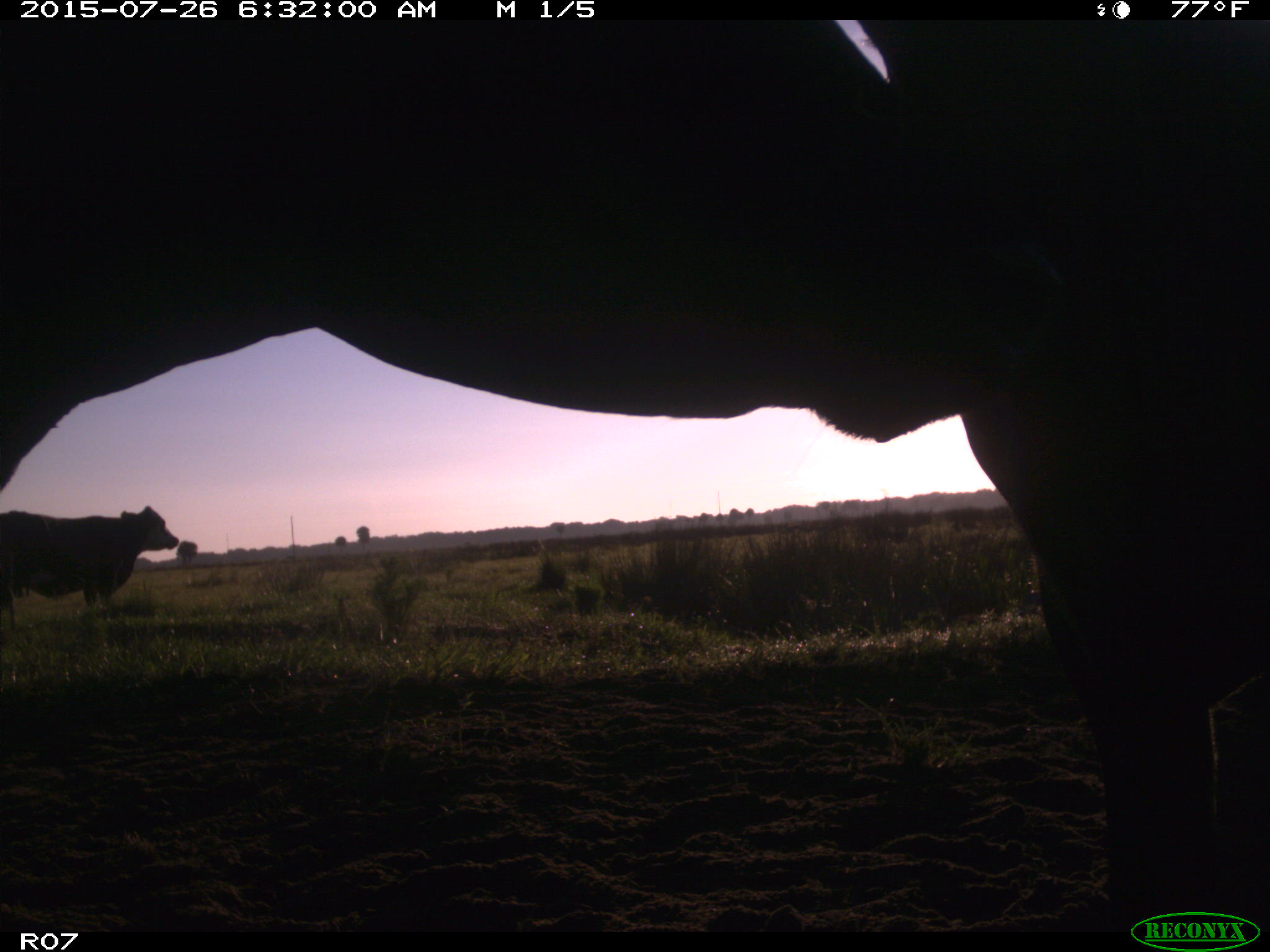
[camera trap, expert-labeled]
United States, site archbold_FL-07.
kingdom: Animalia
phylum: Chordata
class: Mammalia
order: Artiodactyla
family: Bovidae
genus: Bos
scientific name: Bos taurus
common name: domestic cow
Bos taurus (domestic cow).